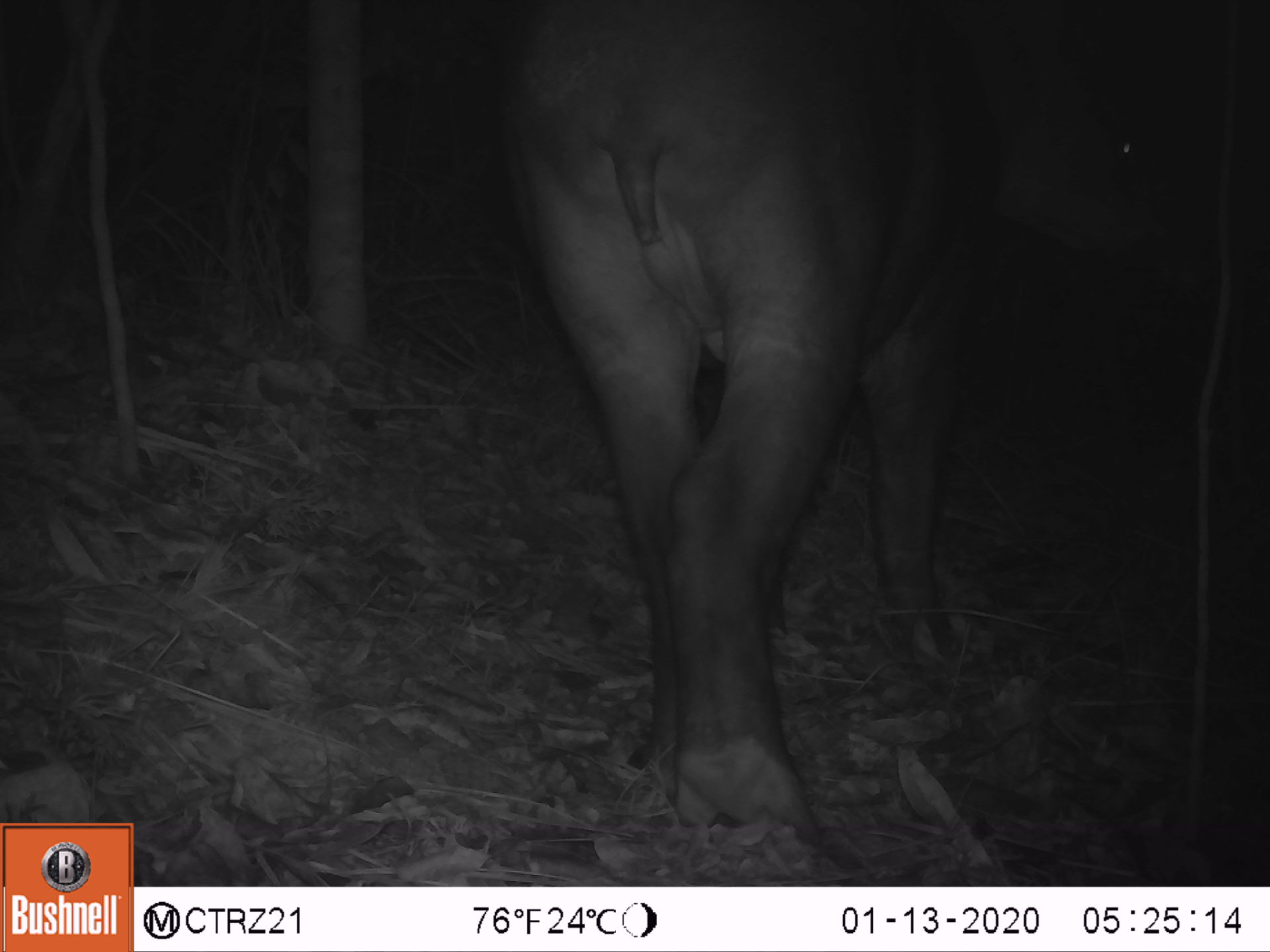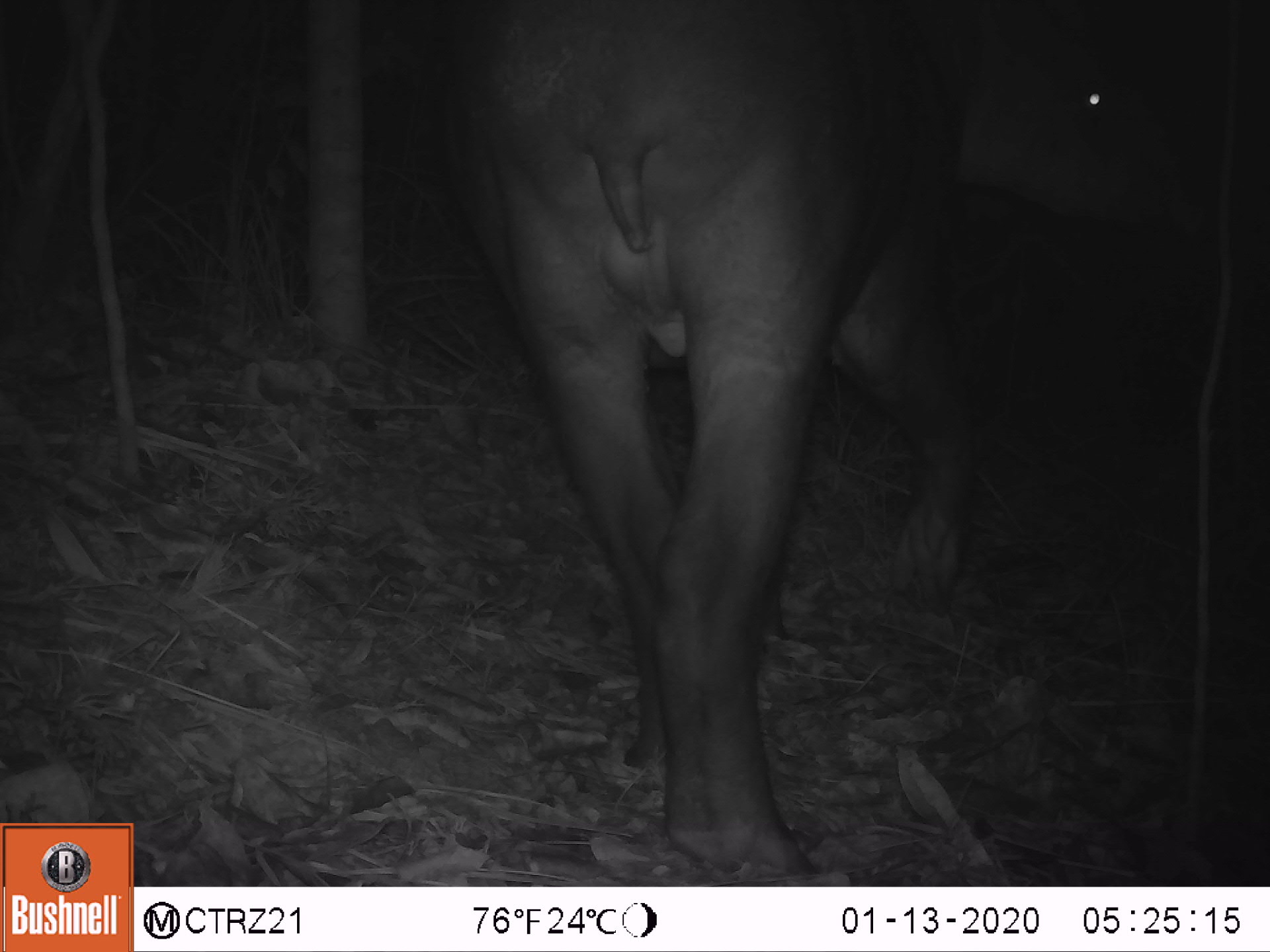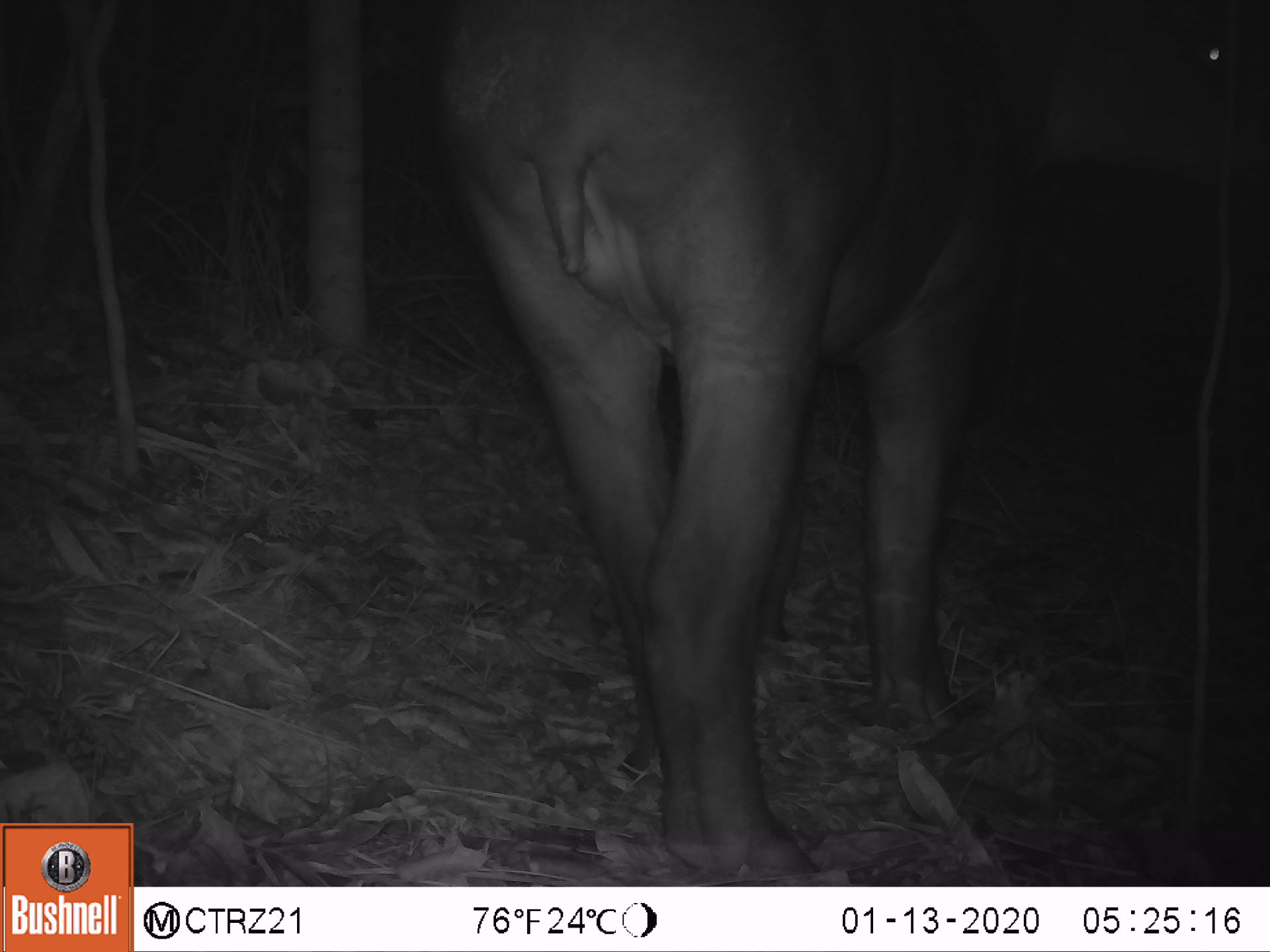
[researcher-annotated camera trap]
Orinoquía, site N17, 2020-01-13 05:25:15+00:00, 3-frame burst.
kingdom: Animalia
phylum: Chordata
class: Mammalia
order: Perissodactyla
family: Tapiridae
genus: Tapirus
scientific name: Tapirus terrestris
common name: lowland tapir